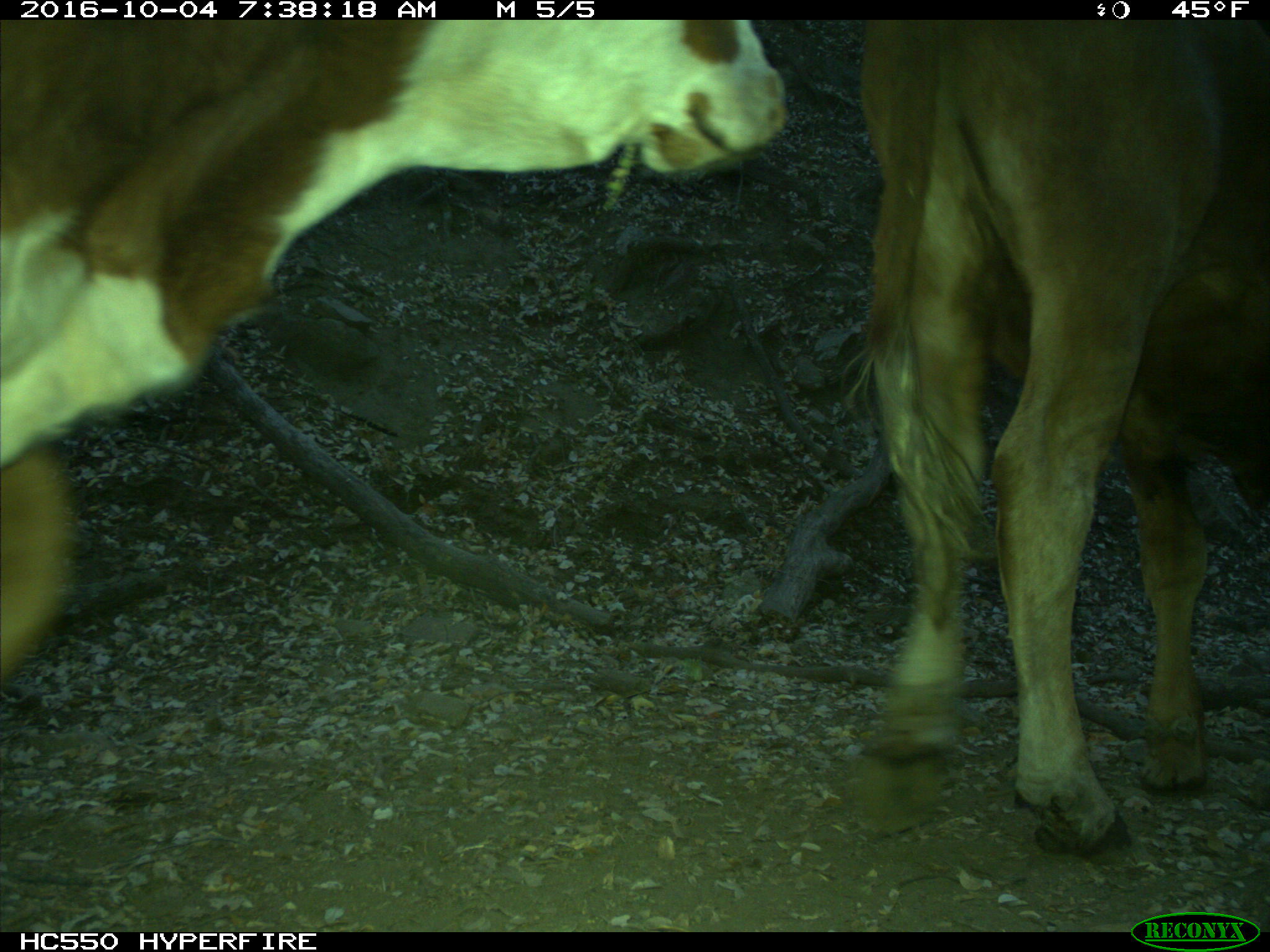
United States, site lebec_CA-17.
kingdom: Animalia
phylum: Chordata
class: Mammalia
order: Artiodactyla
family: Bovidae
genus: Bos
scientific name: Bos taurus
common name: domestic cow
Bos taurus (domestic cow).